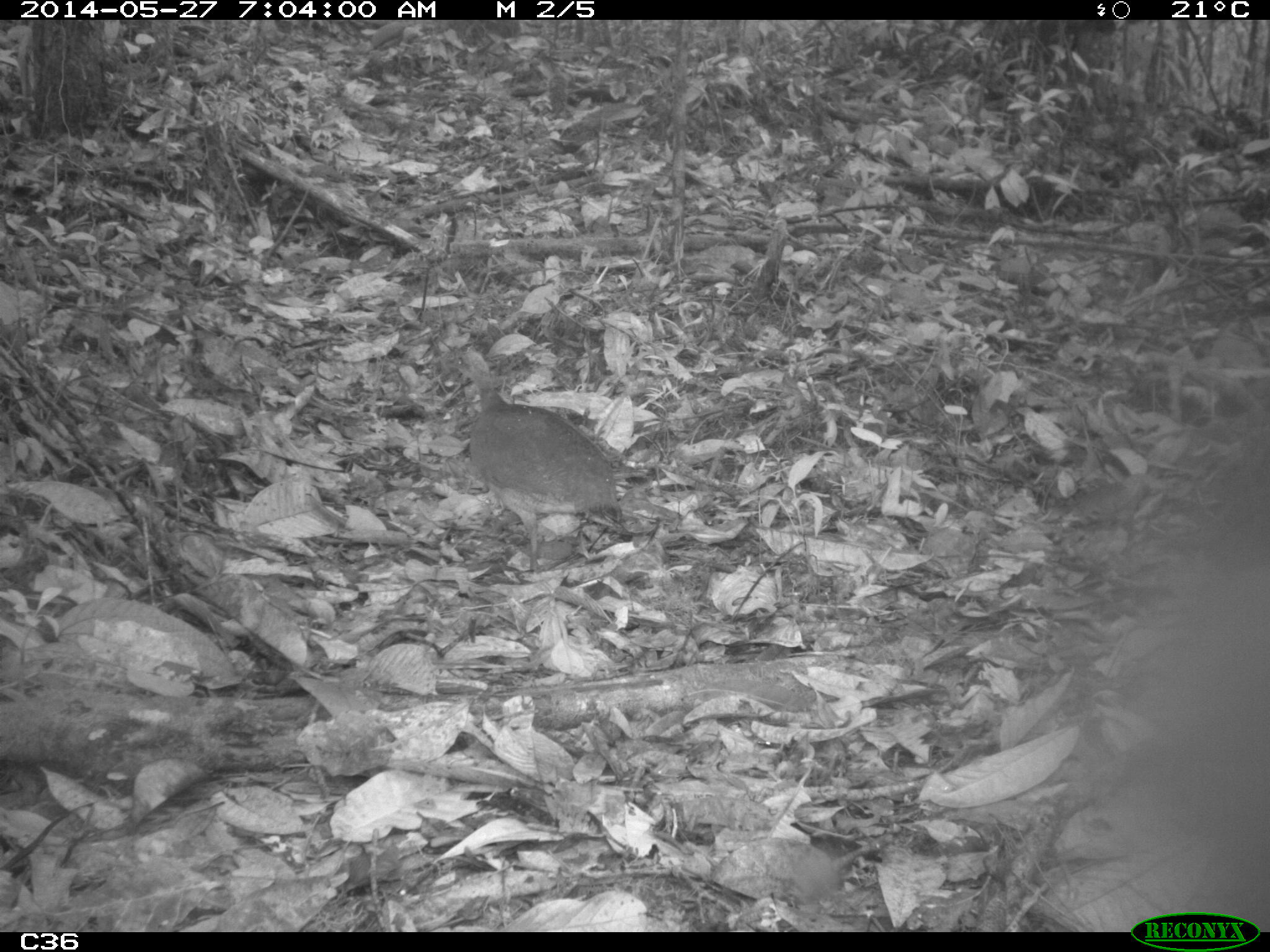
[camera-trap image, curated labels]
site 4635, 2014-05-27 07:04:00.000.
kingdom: Animalia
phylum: Chordata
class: Aves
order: Tinamiformes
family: Tinamidae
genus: Tinamus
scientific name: Tinamus major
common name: great tinamou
Tinamus major (great tinamou), count 1, age adult.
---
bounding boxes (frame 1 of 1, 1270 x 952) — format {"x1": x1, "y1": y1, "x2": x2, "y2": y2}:
tinamus major: {"x1": 442, "y1": 344, "x2": 622, "y2": 572}